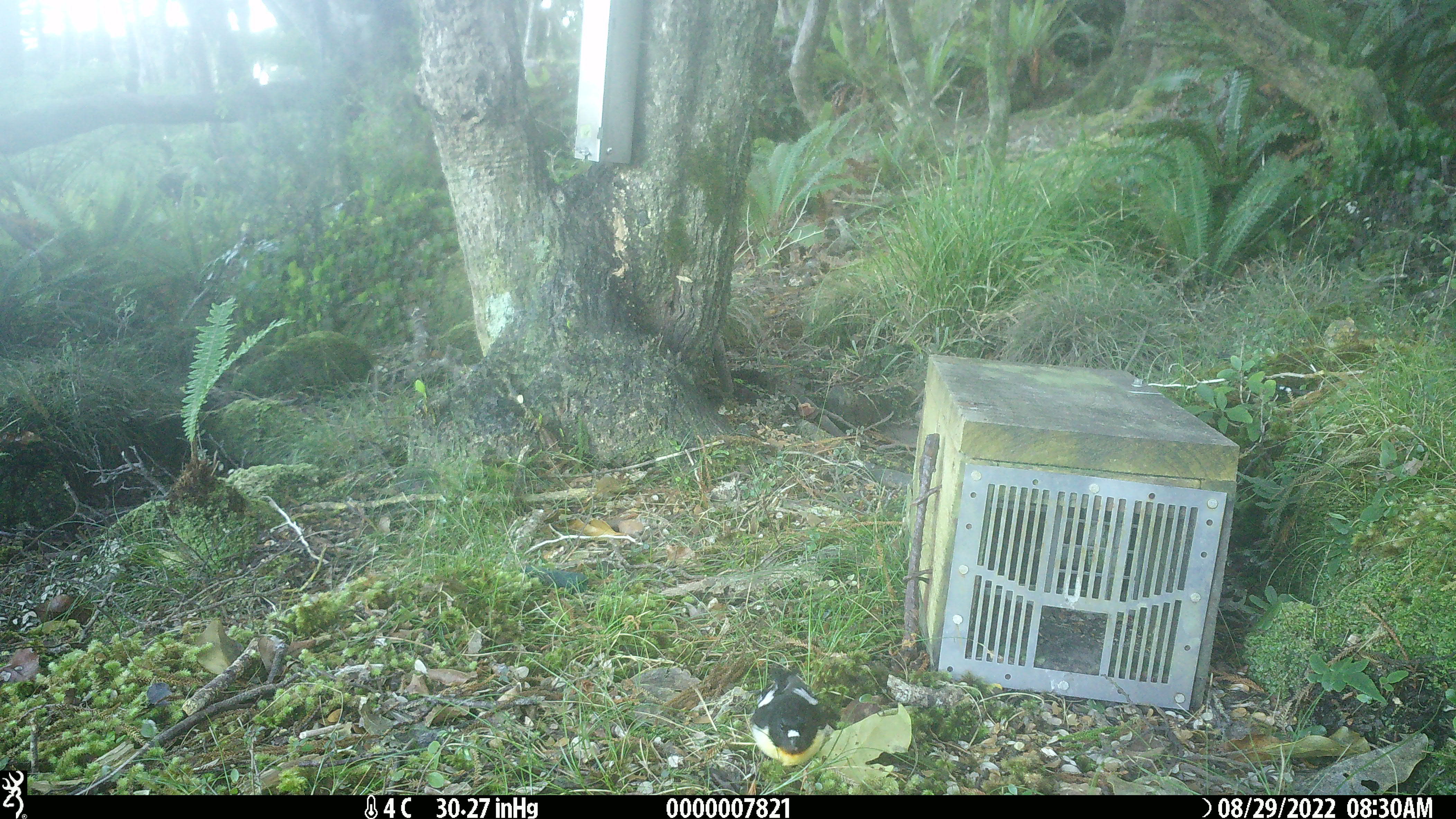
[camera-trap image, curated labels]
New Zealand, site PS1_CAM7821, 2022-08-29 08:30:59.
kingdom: Animalia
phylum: Chordata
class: Aves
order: Passeriformes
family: Petroicidae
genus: Petroica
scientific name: Petroica macrocephala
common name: tomtit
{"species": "tomtit (Petroica macrocephala)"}